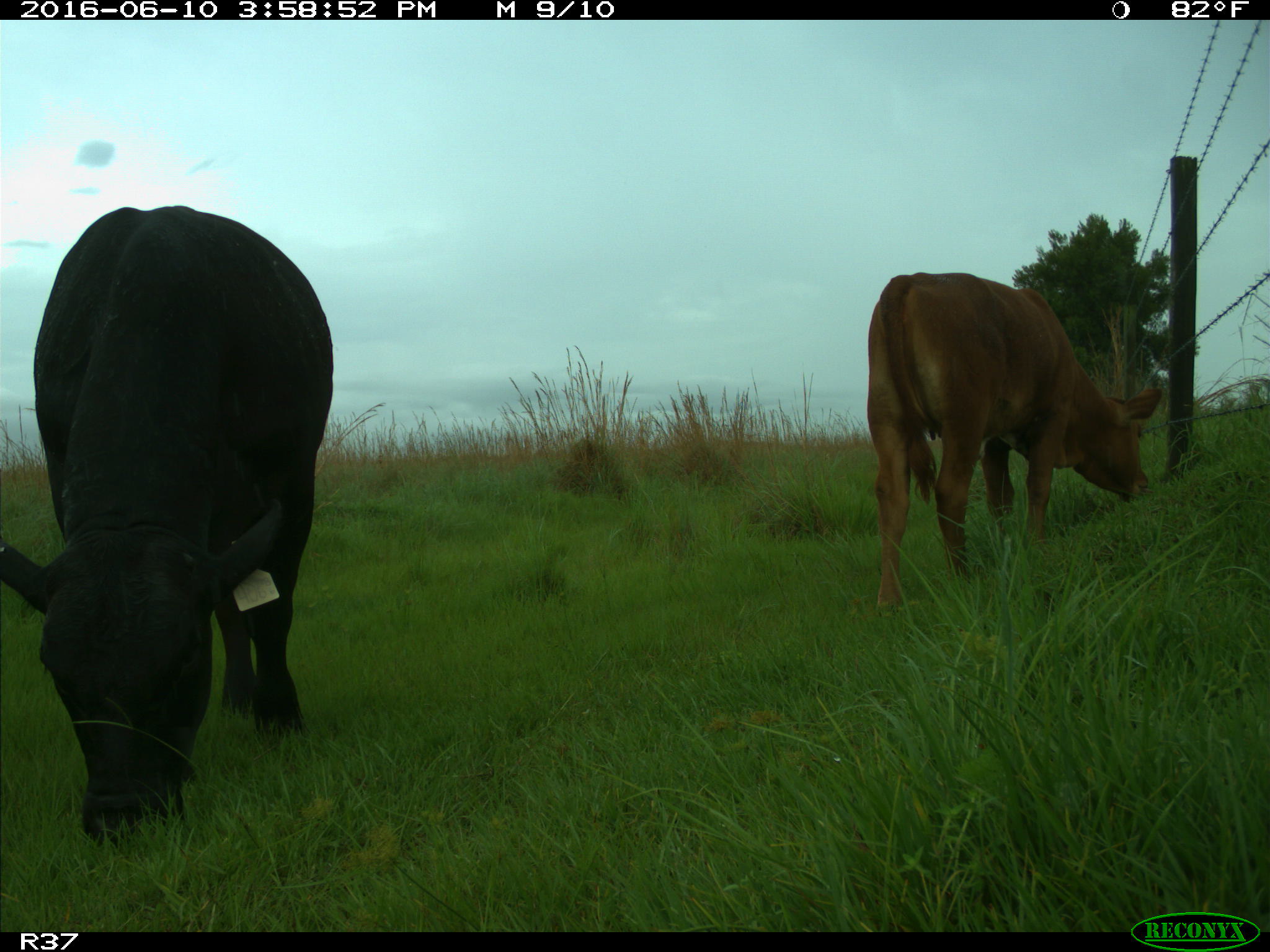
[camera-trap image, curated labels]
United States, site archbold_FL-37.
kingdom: Animalia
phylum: Chordata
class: Mammalia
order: Artiodactyla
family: Bovidae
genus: Bos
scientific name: Bos taurus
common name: domestic cow